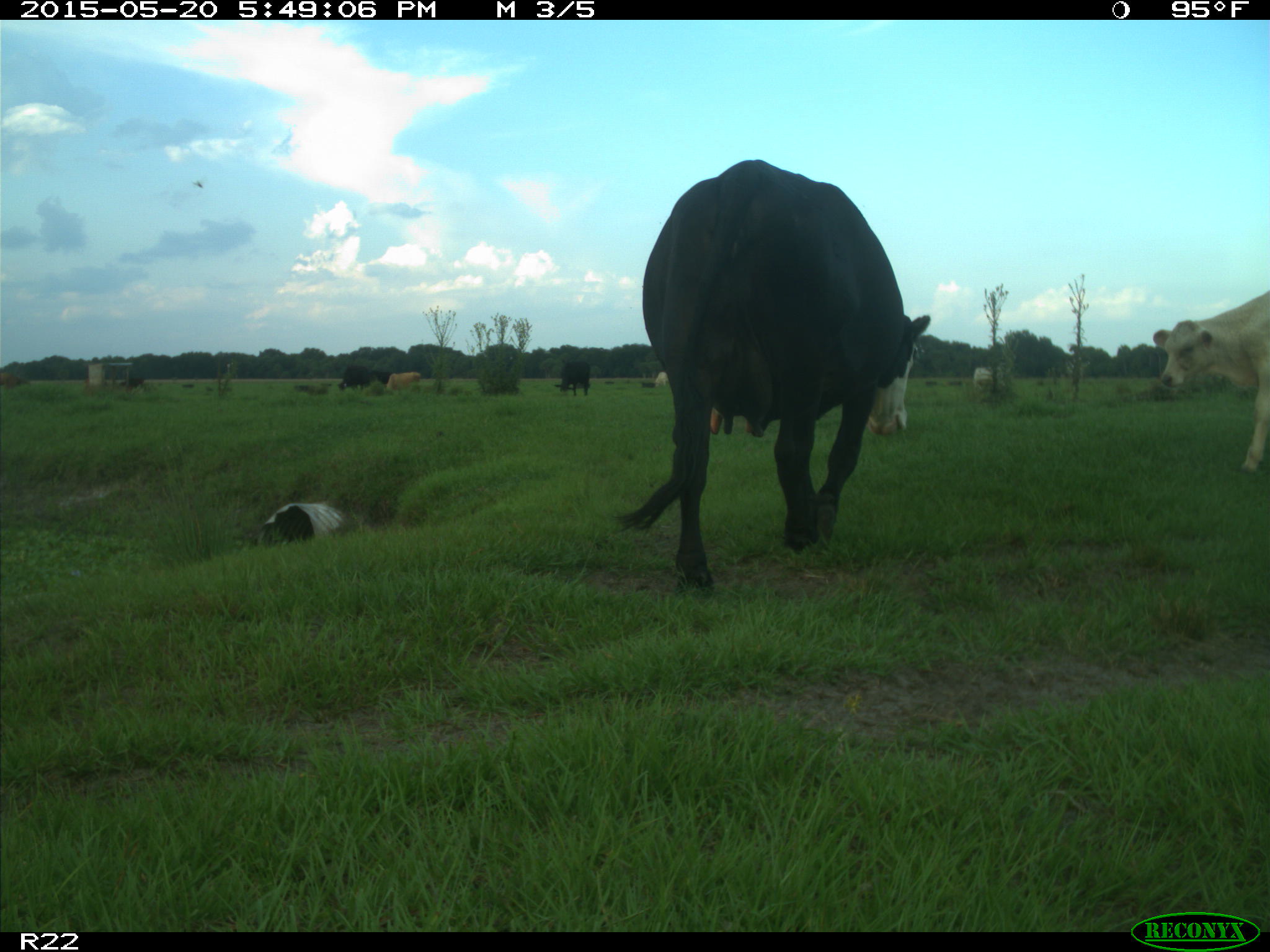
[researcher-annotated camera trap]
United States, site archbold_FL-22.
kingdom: Animalia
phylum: Chordata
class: Mammalia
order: Artiodactyla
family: Bovidae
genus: Bos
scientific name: Bos taurus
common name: domestic cow